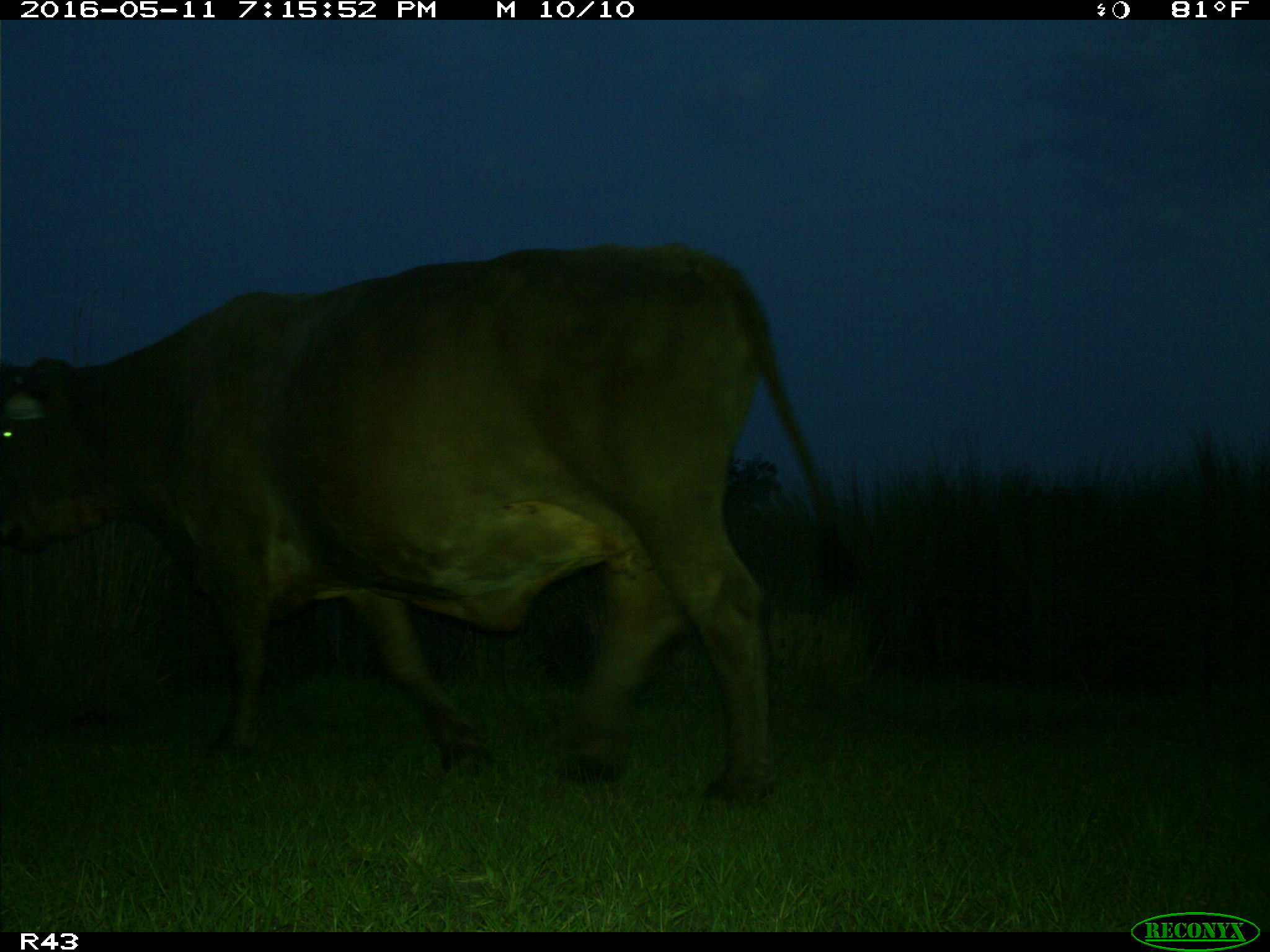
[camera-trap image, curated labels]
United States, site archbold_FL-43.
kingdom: Animalia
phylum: Chordata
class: Mammalia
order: Artiodactyla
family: Bovidae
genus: Bos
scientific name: Bos taurus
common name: domestic cow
Bos taurus (domestic cow).